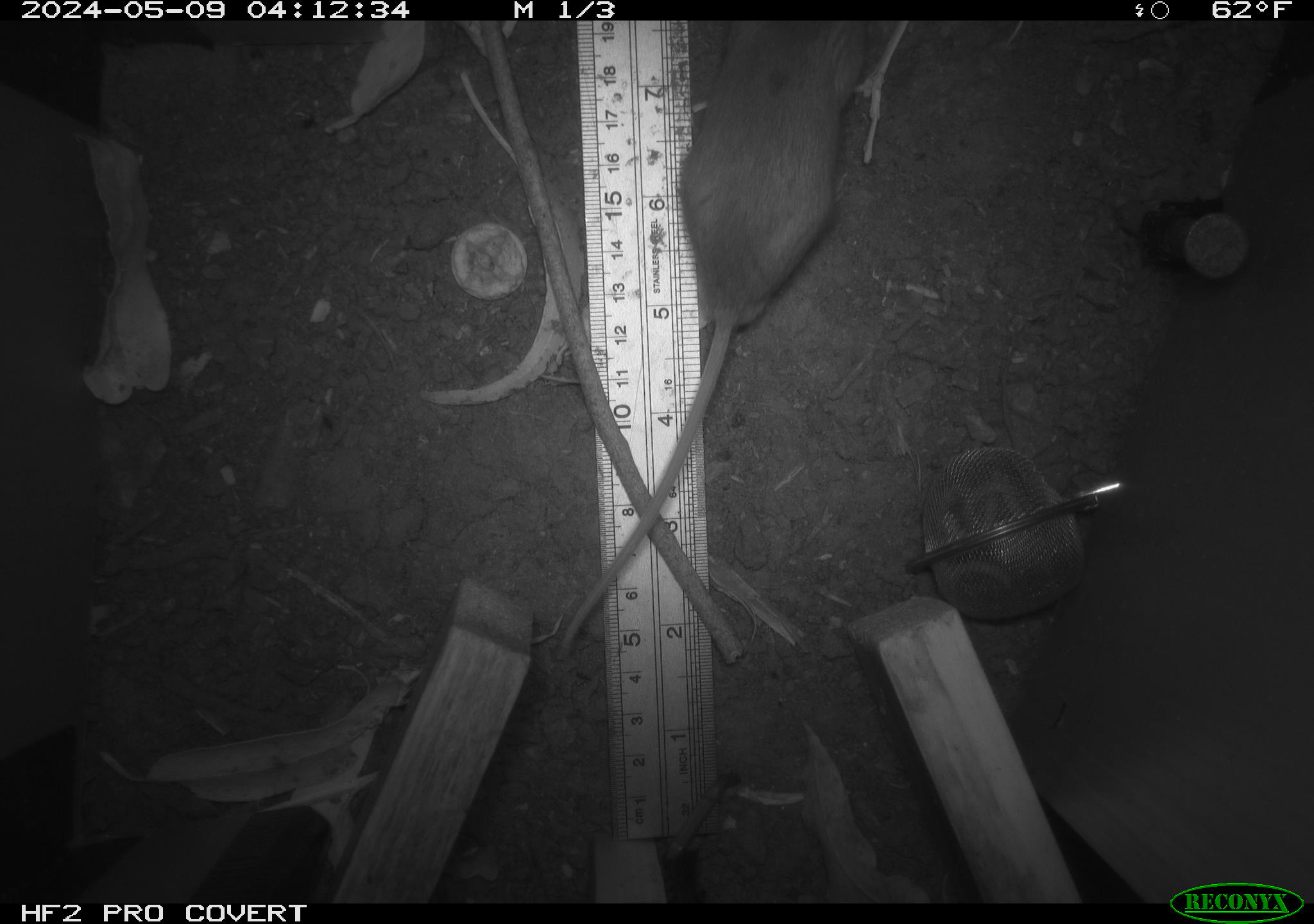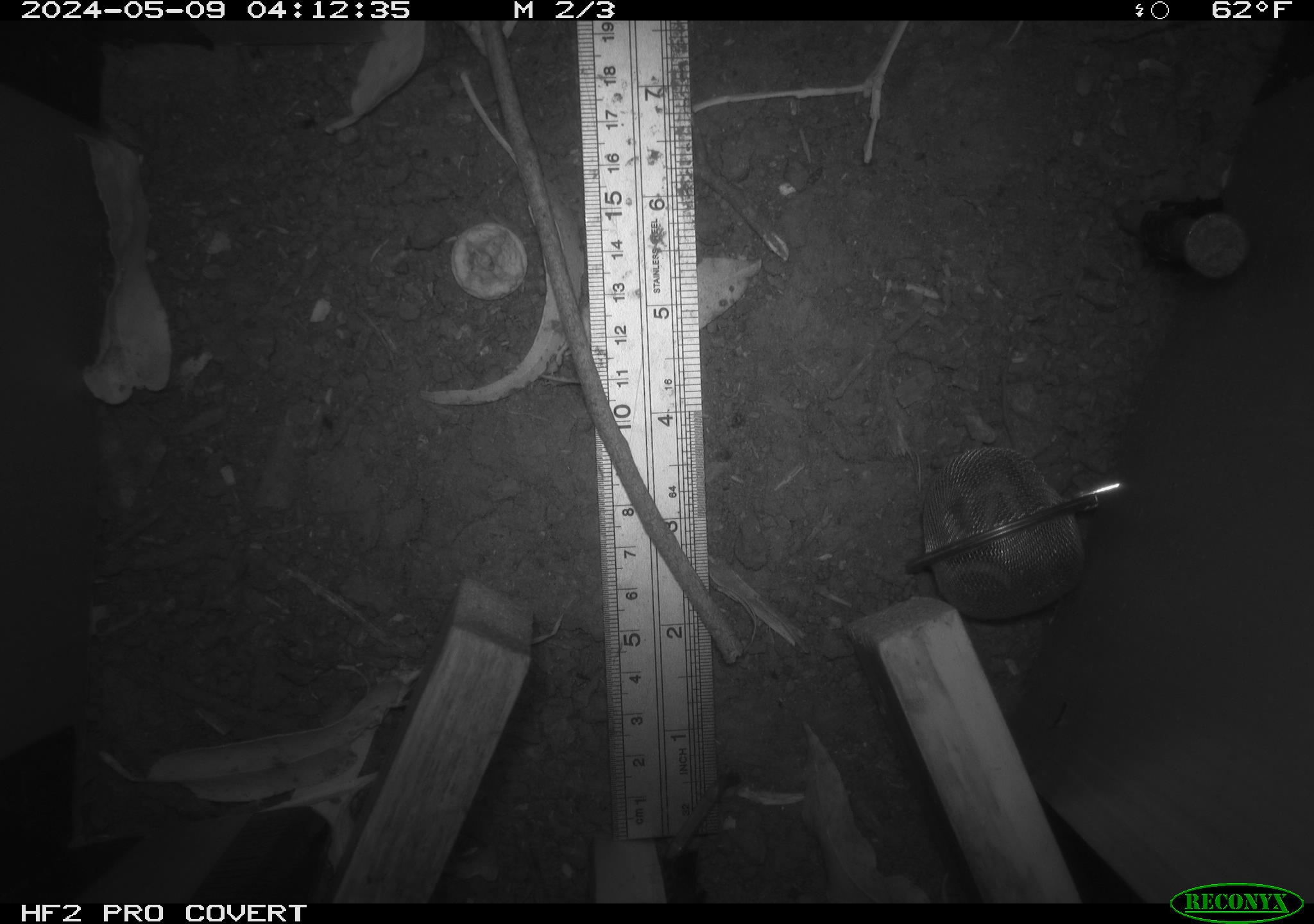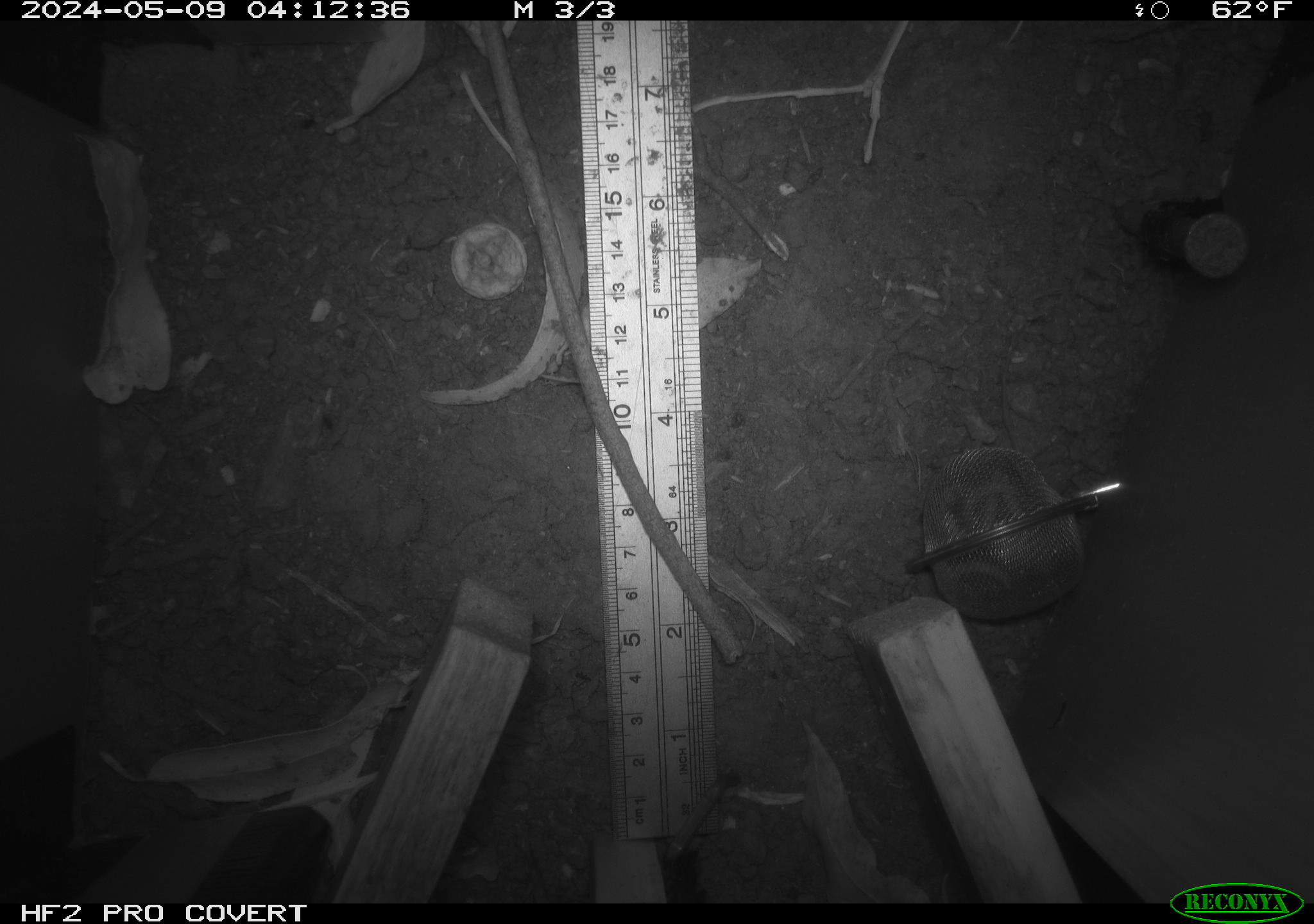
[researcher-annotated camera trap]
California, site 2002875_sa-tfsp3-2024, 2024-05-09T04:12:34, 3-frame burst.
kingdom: Animalia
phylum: Chordata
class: Mammalia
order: Rodentia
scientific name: Rodentia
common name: rodent